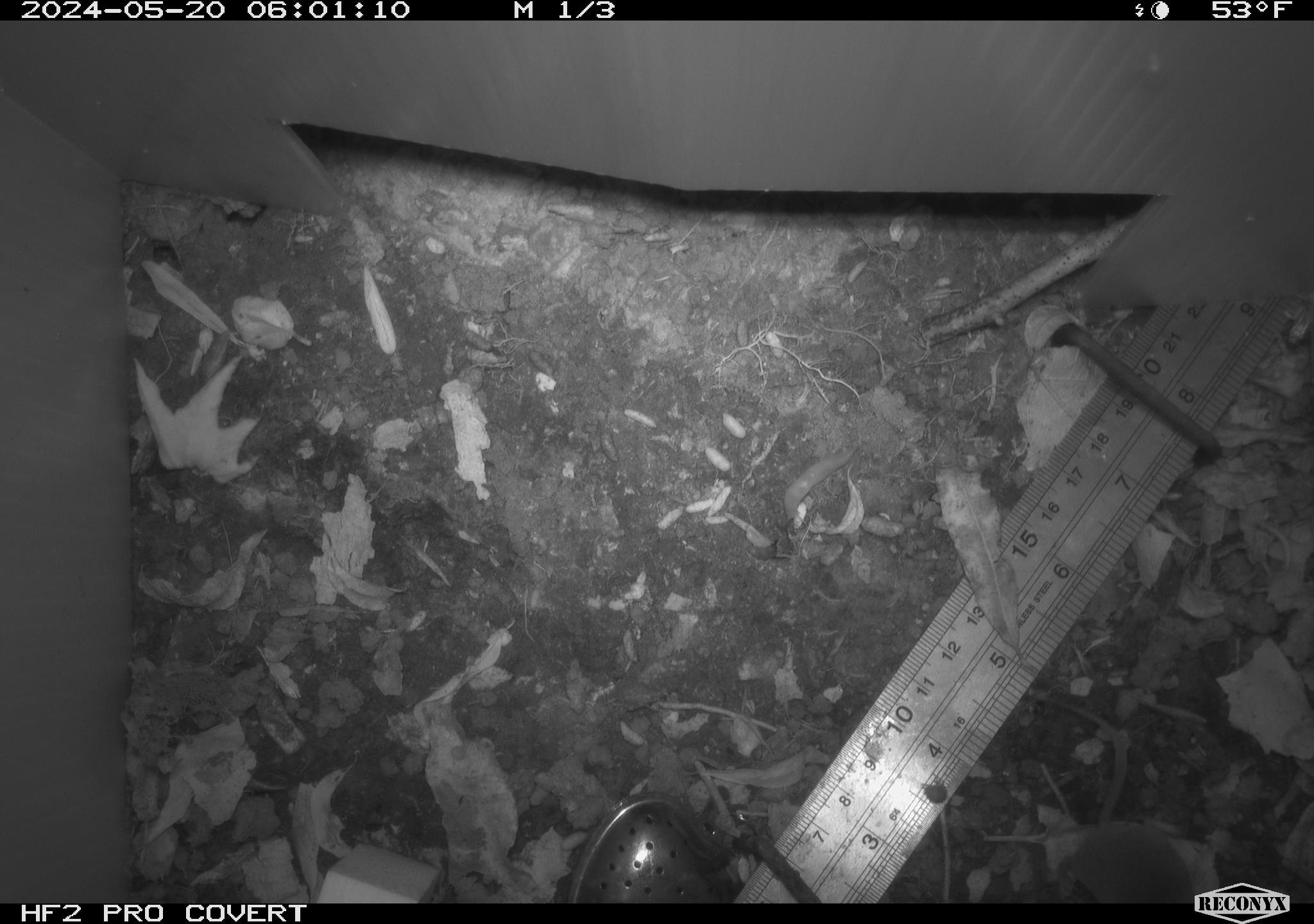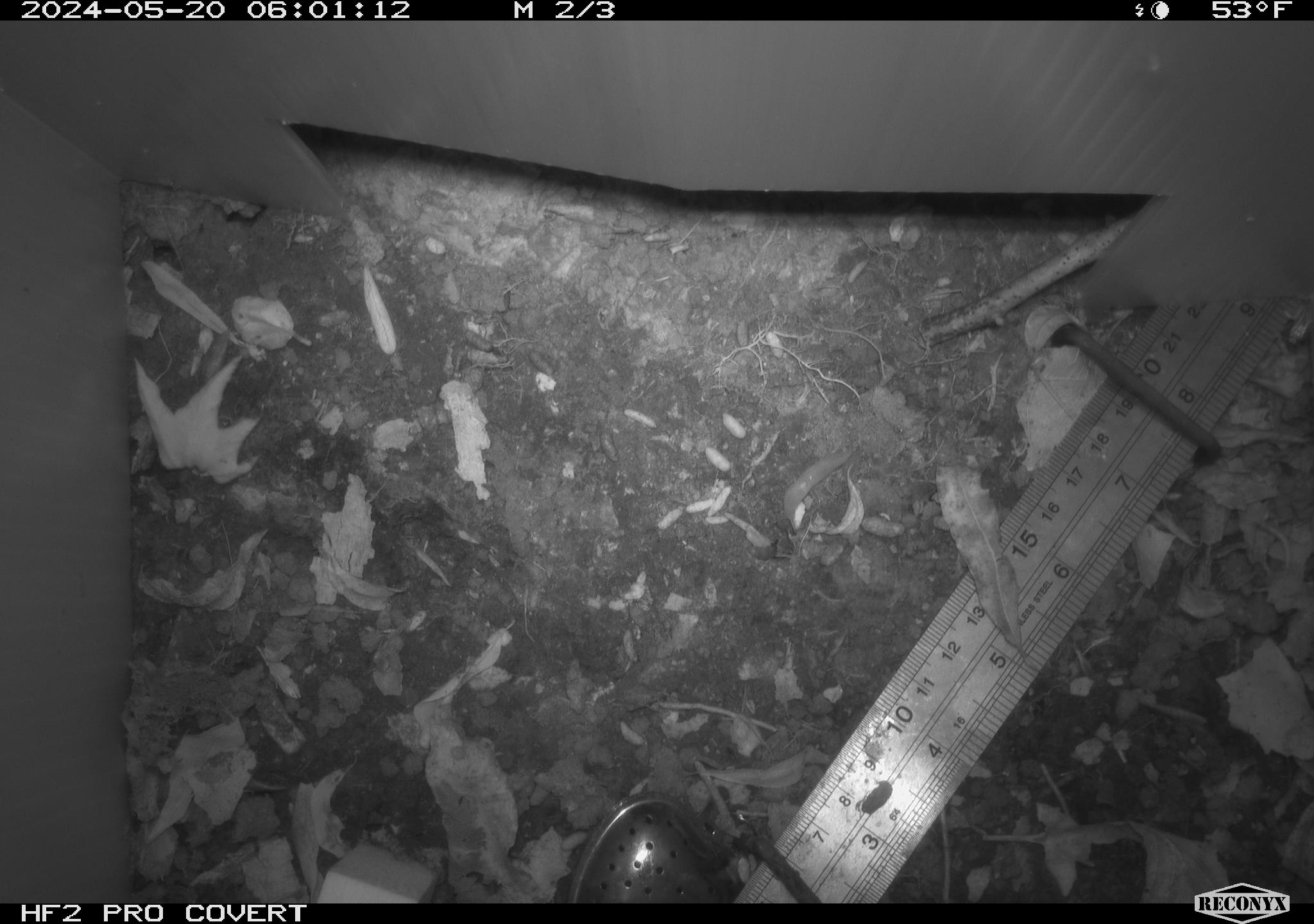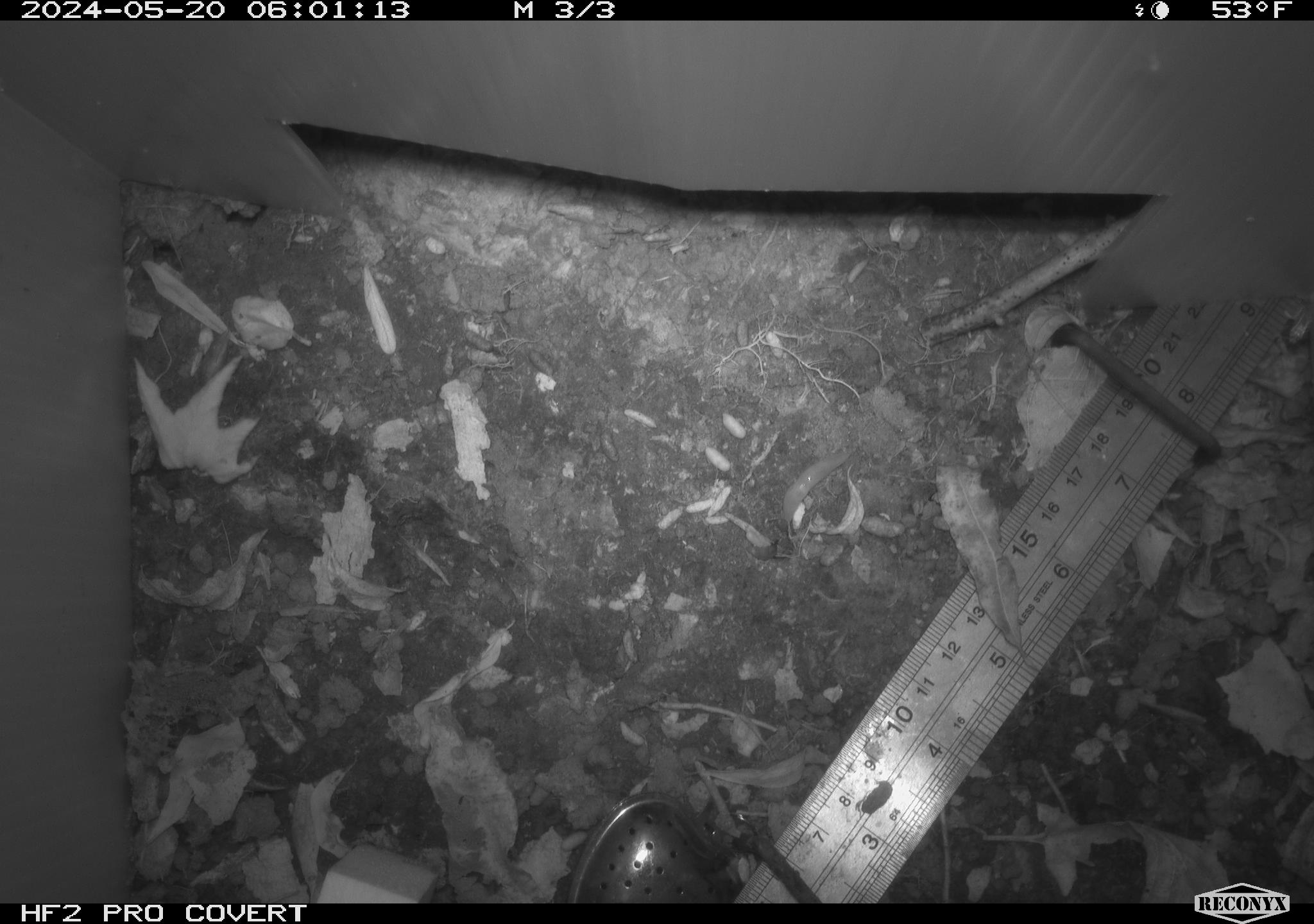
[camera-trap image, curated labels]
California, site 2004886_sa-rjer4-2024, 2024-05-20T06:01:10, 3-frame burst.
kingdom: Animalia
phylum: Chordata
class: Mammalia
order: Rodentia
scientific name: Rodentia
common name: mouse species